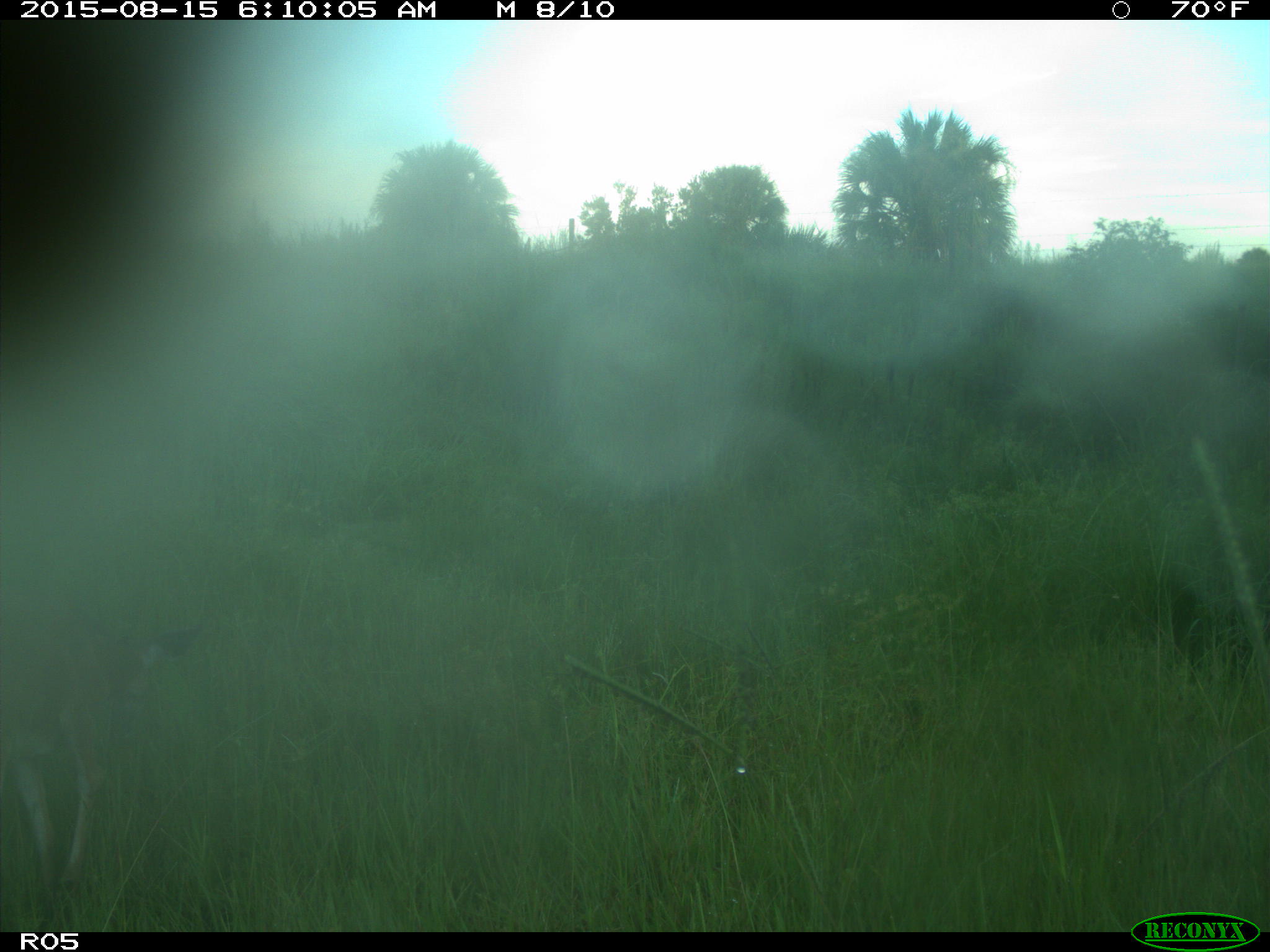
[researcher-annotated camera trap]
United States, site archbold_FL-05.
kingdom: Animalia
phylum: Chordata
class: Mammalia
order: Artiodactyla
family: Cervidae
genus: Odocoileus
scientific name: Odocoileus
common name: deer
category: unidentified deer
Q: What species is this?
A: Unidentified deer (deer) (Odocoileus).